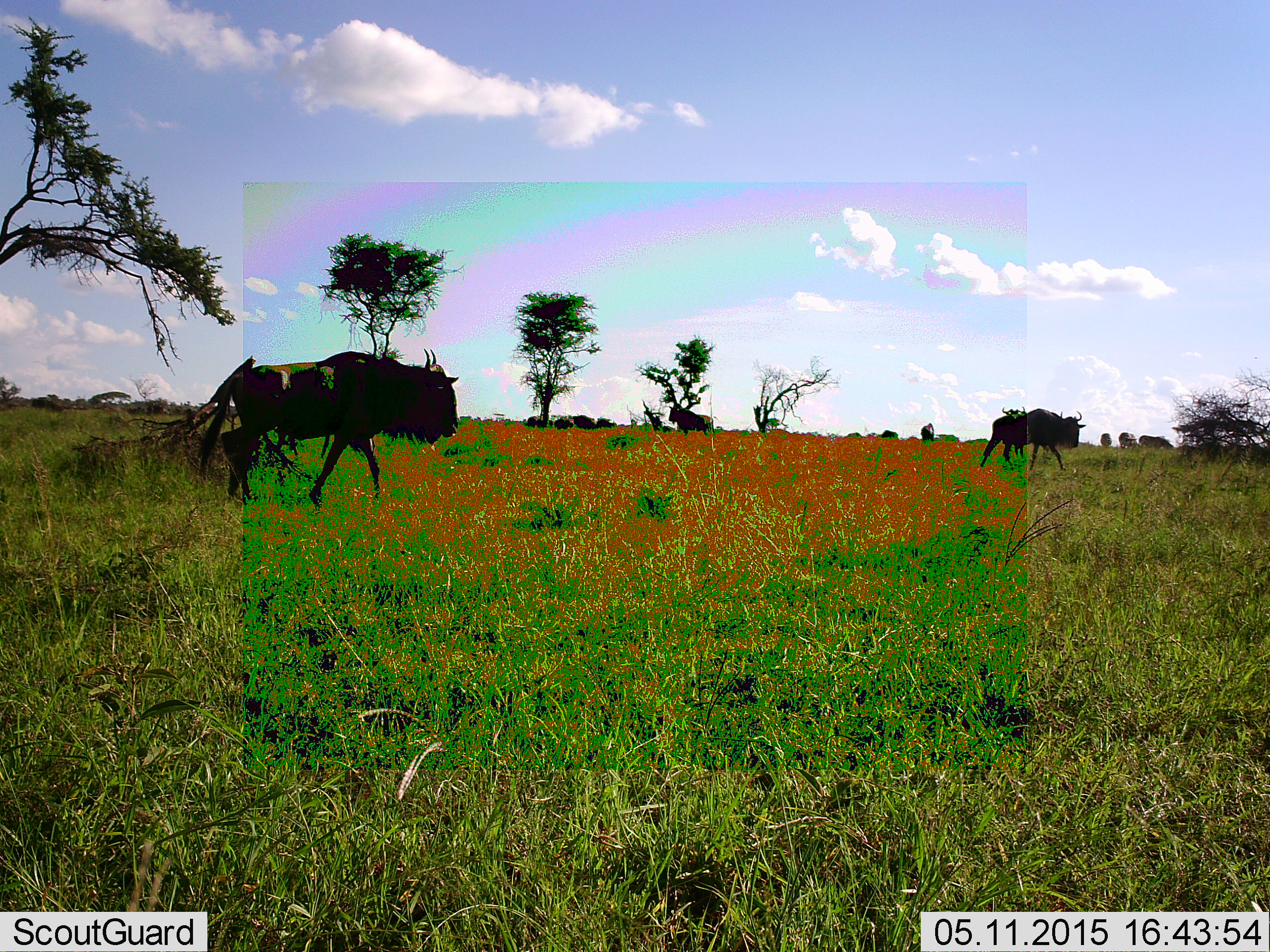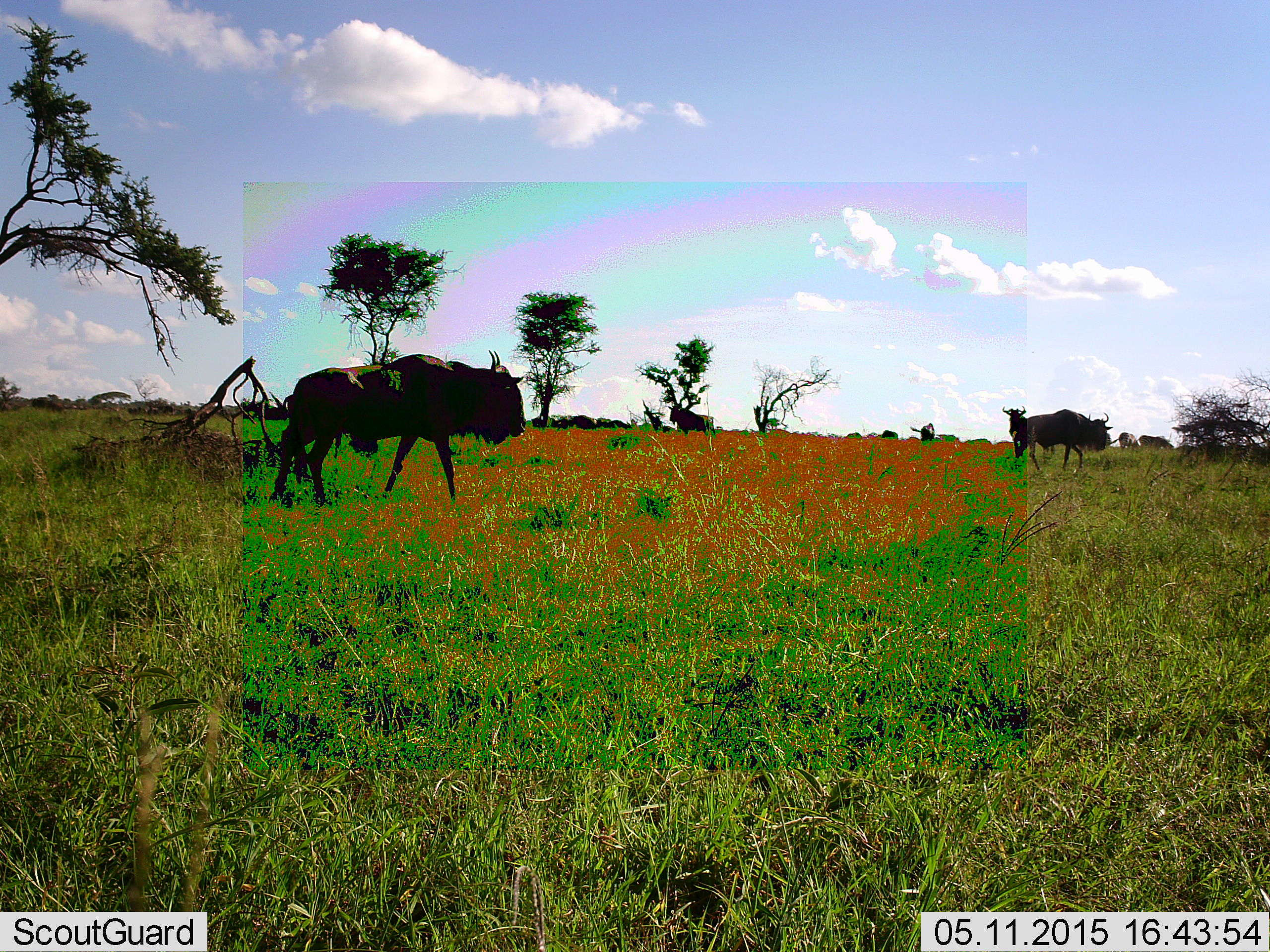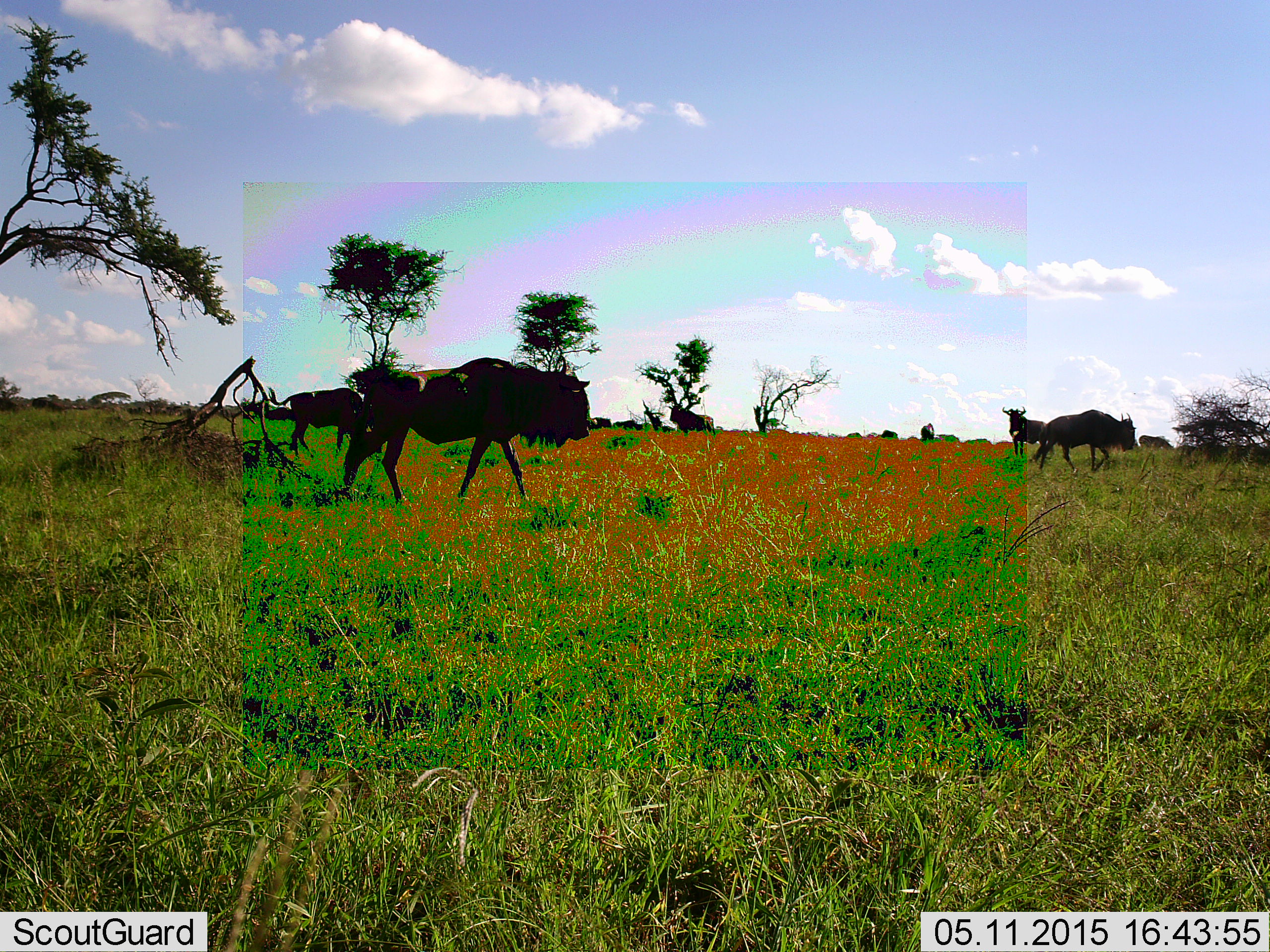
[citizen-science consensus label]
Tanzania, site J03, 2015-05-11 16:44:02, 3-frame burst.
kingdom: Animalia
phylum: Chordata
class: Mammalia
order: Artiodactyla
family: Bovidae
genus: Connochaetes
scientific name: Connochaetes taurinus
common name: blue wildebeest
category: wildebeest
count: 6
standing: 60%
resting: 0%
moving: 80%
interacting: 0%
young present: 0%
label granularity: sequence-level